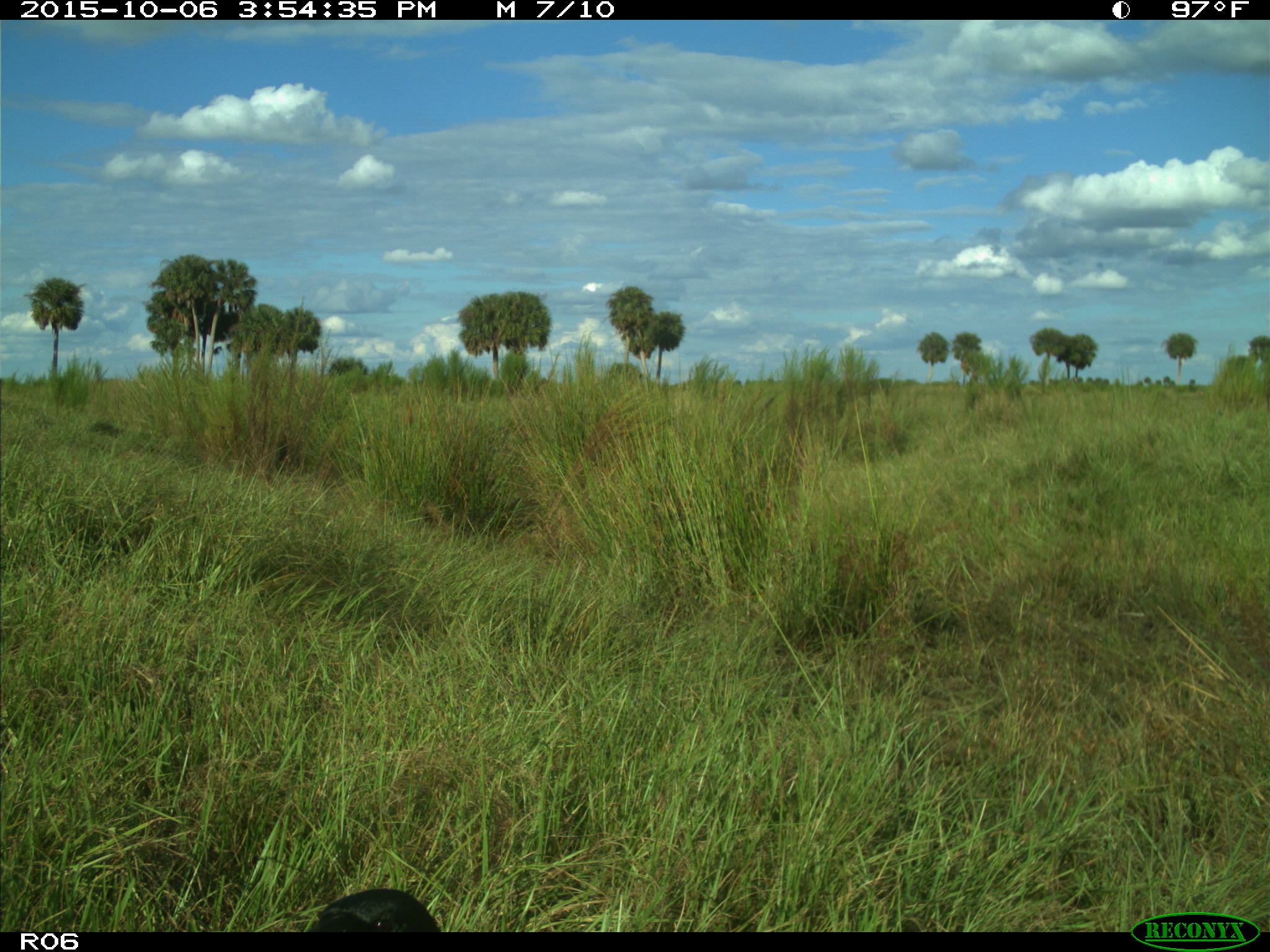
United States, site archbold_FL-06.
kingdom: Animalia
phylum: Chordata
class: Aves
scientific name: Aves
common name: birds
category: unidentified bird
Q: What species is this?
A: Unidentified bird (birds) (Aves).